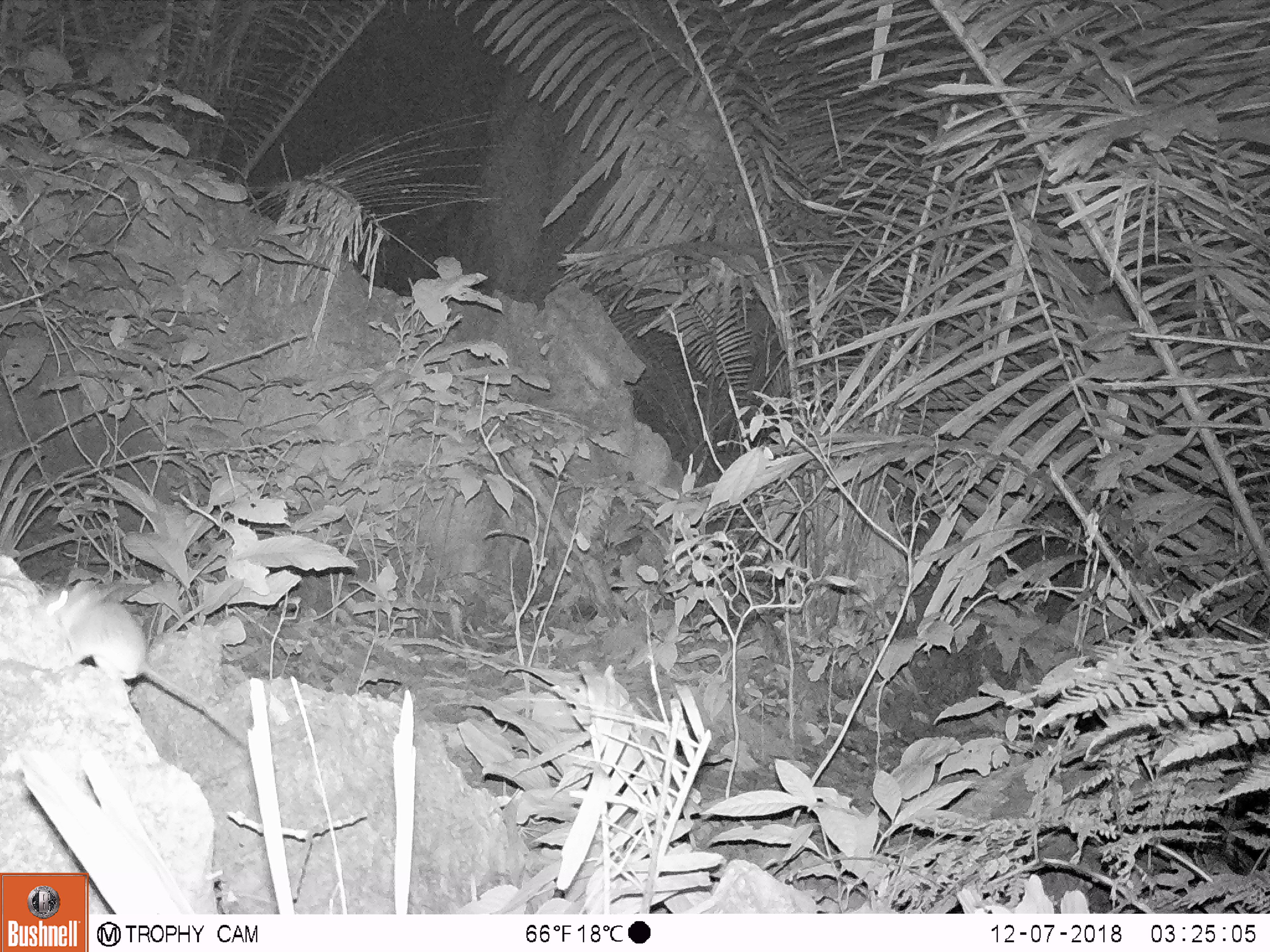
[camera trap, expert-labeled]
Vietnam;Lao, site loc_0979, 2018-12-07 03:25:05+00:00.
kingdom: Animalia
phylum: Chordata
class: Mammalia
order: Rodentia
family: Muridae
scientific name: Muridae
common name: old-world mice and rats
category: unidentified murid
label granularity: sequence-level